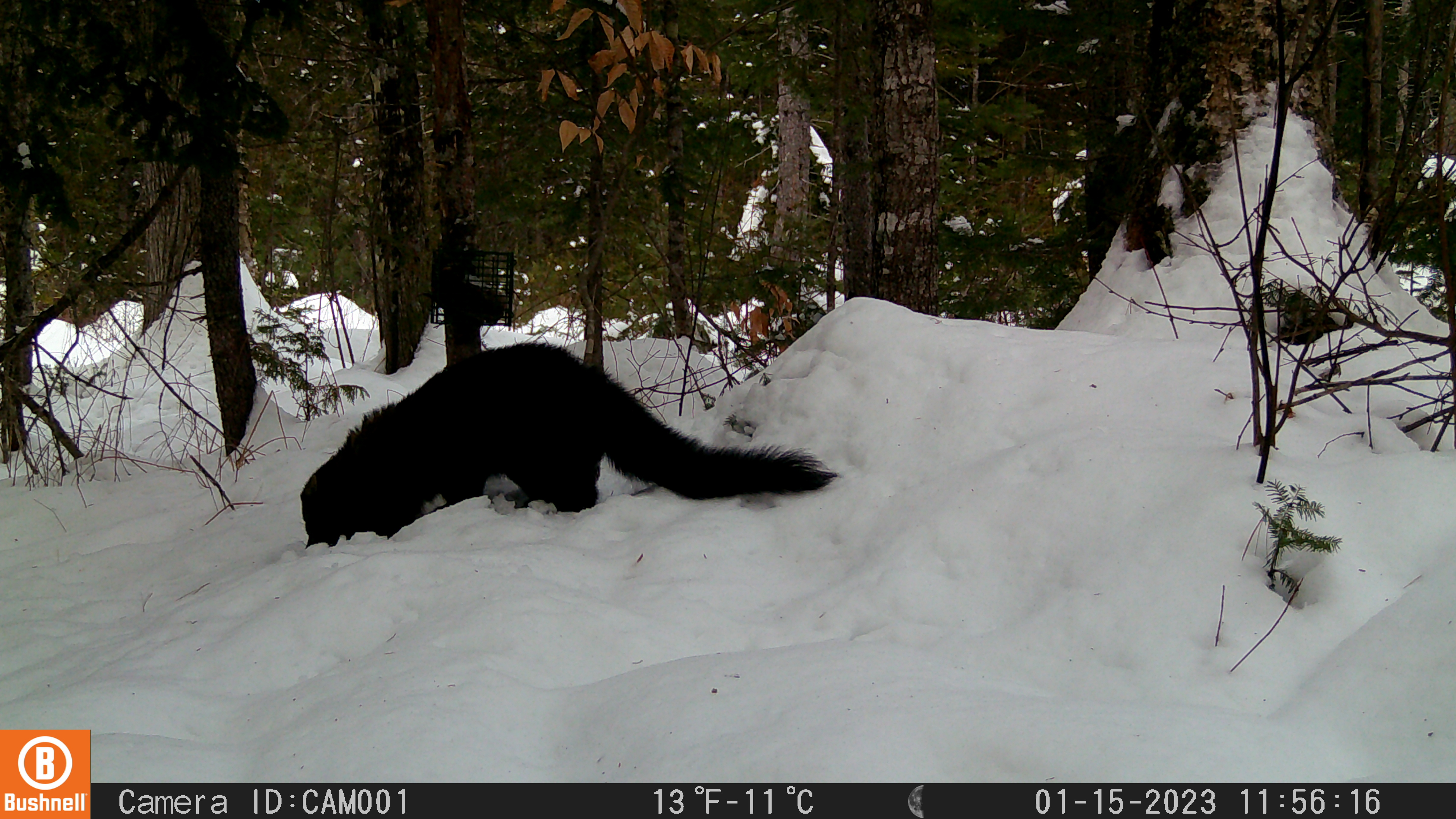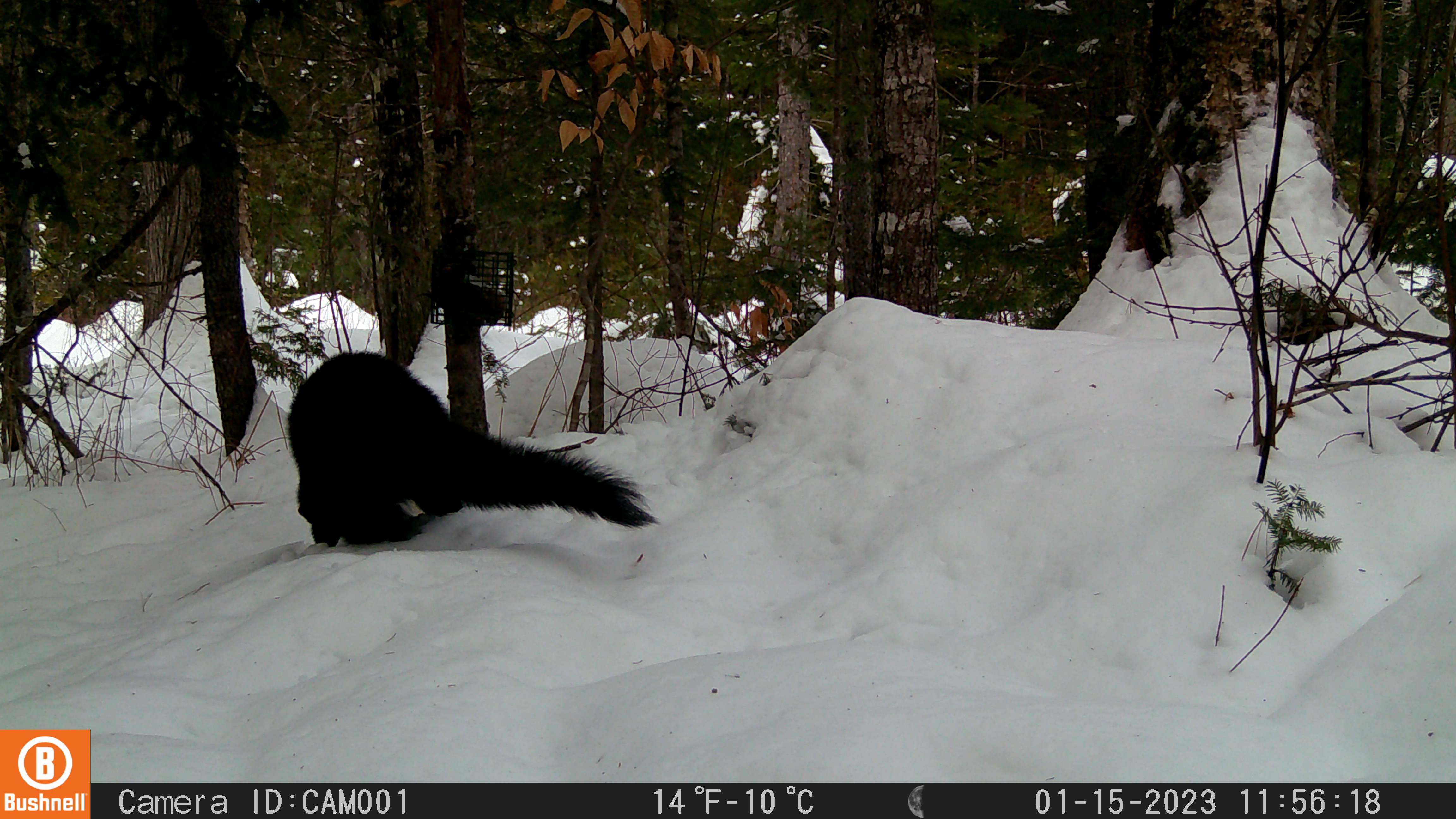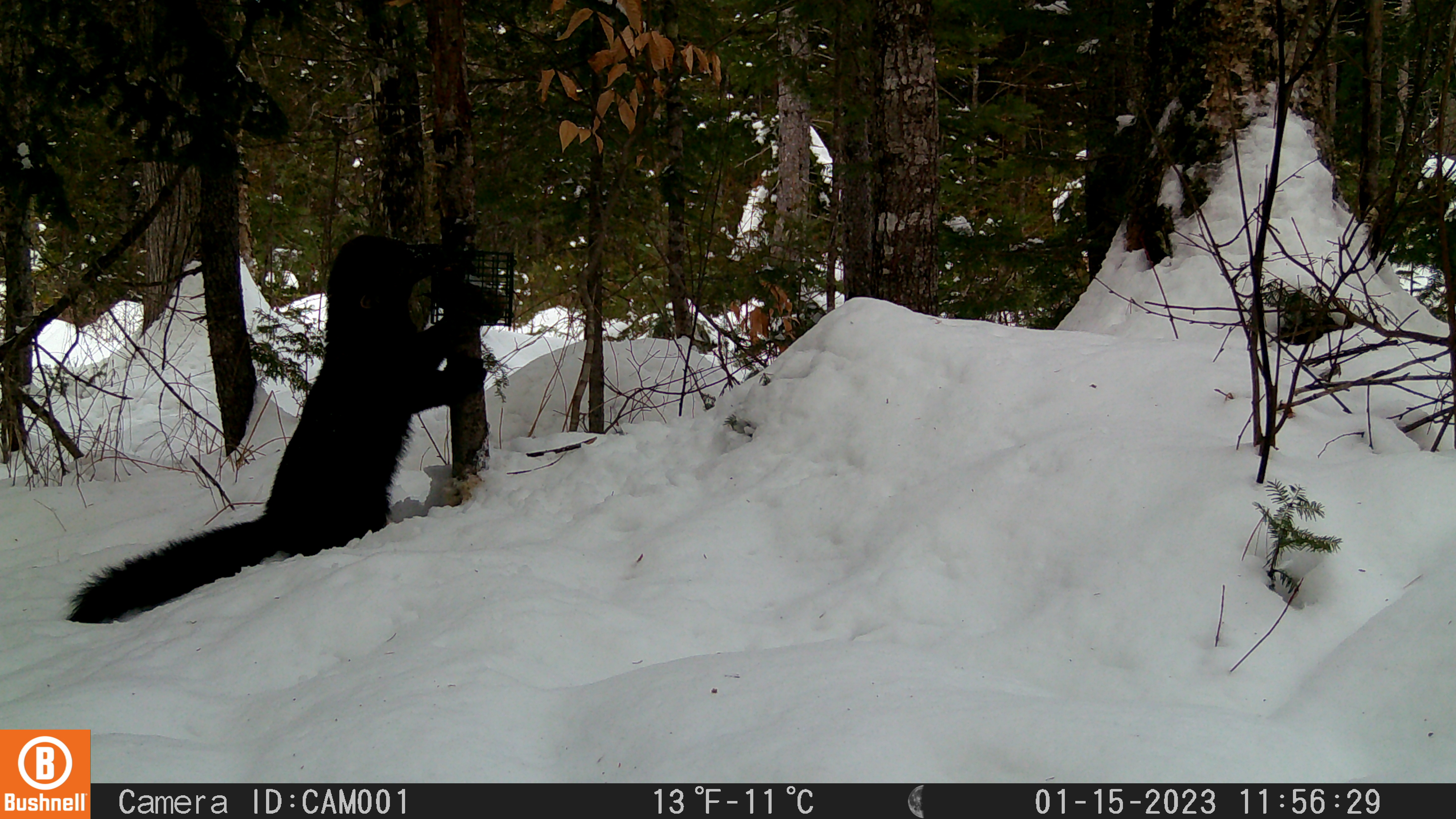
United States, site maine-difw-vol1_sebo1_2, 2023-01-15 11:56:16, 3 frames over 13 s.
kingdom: Animalia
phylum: Chordata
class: Mammalia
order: Carnivora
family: Mustelidae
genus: Pekania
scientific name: Pekania pennanti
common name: fisher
Fisher (Pekania pennanti).